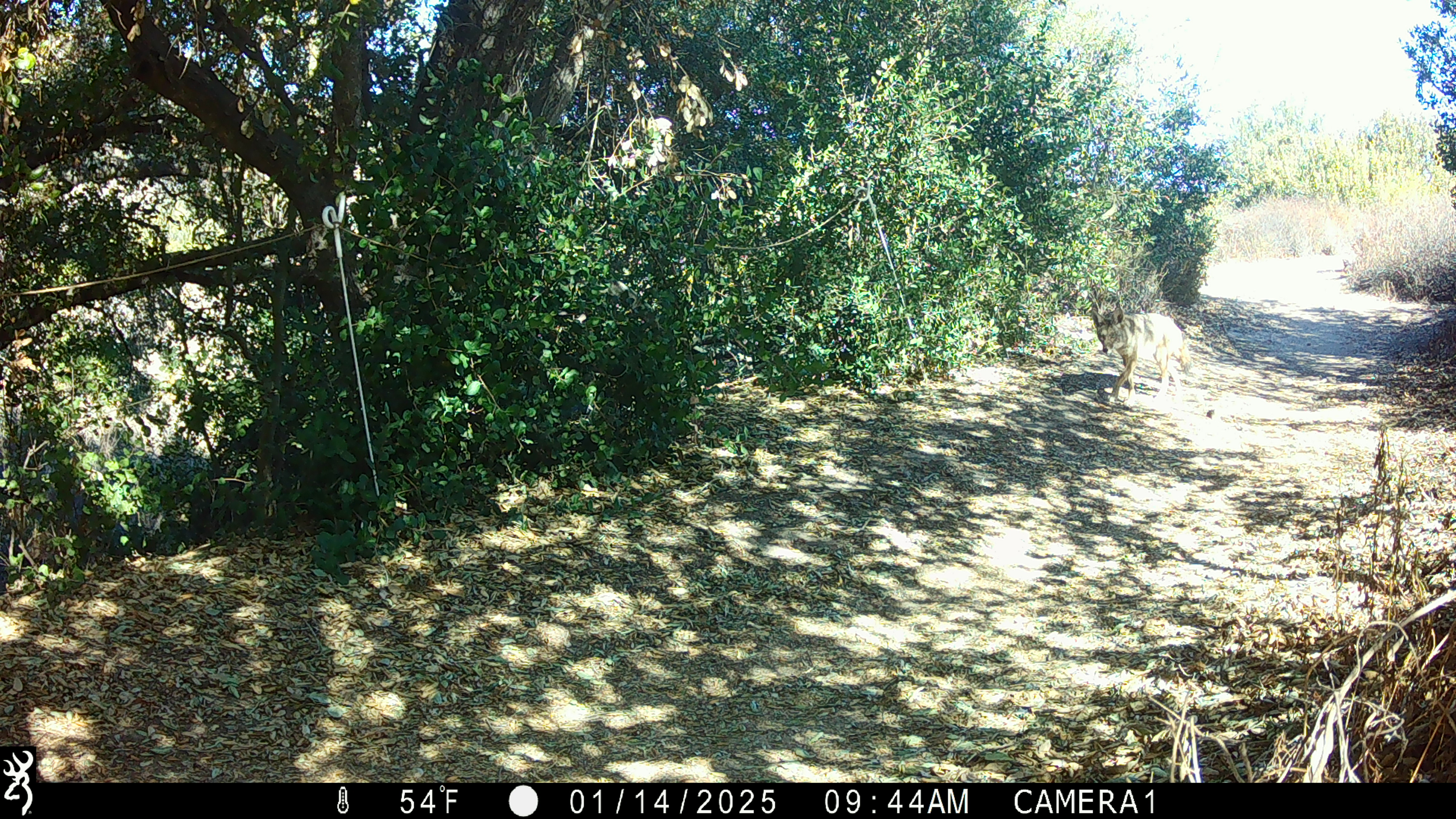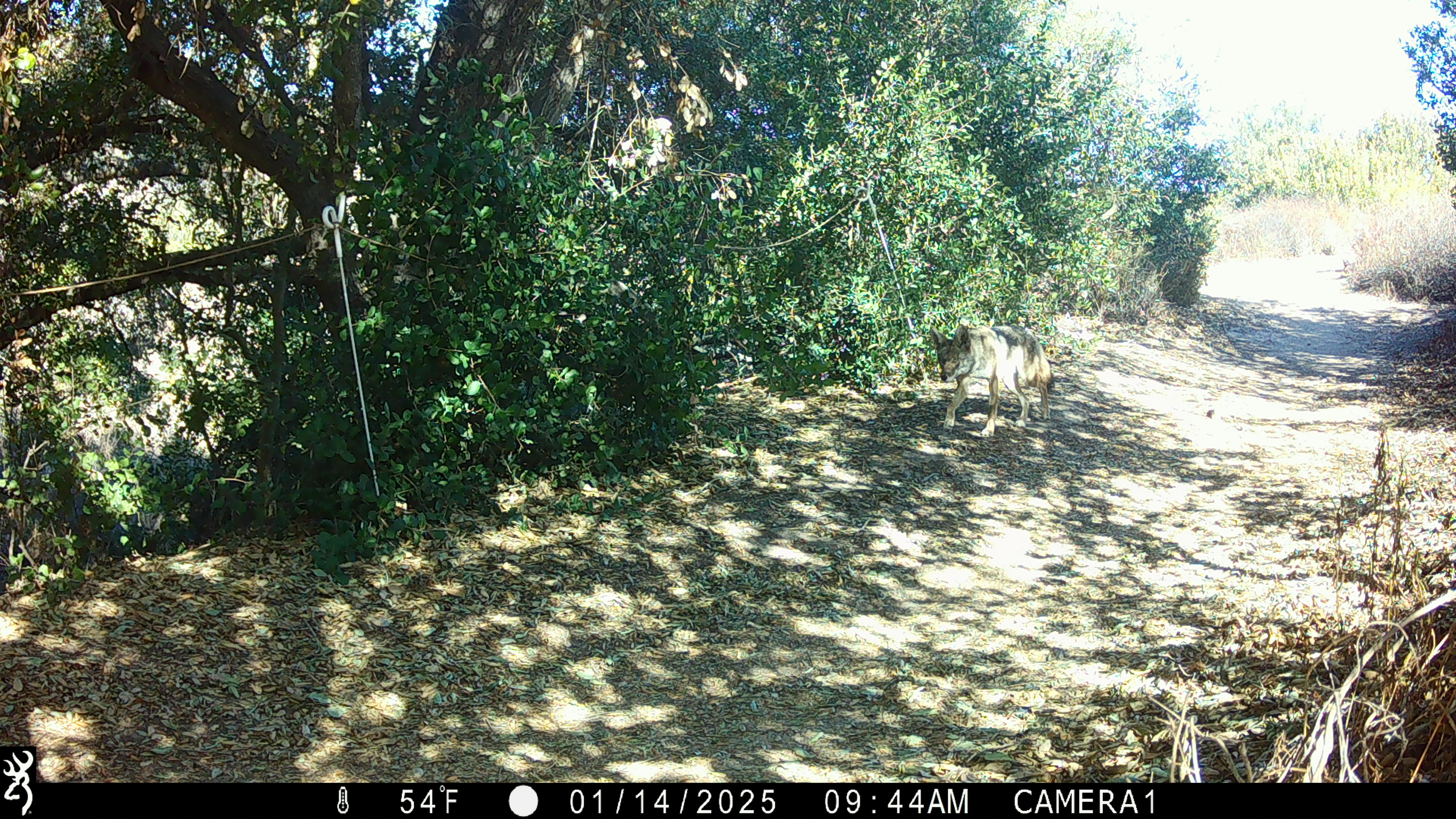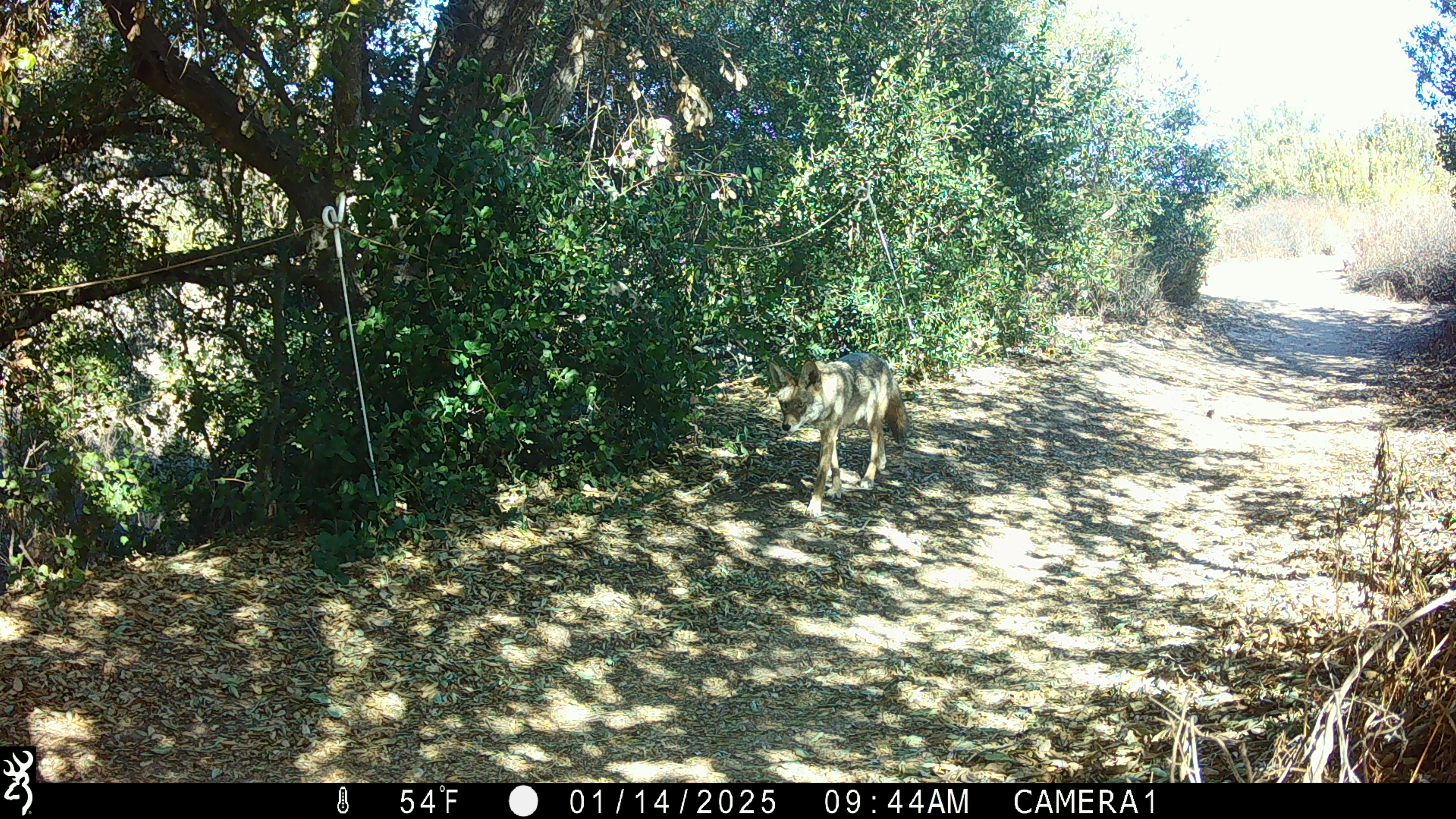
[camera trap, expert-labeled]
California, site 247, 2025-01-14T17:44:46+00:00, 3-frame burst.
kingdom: Animalia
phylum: Chordata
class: Mammalia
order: Carnivora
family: Canidae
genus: Canis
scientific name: Canis latrans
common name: coyote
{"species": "coyote (Canis latrans)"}